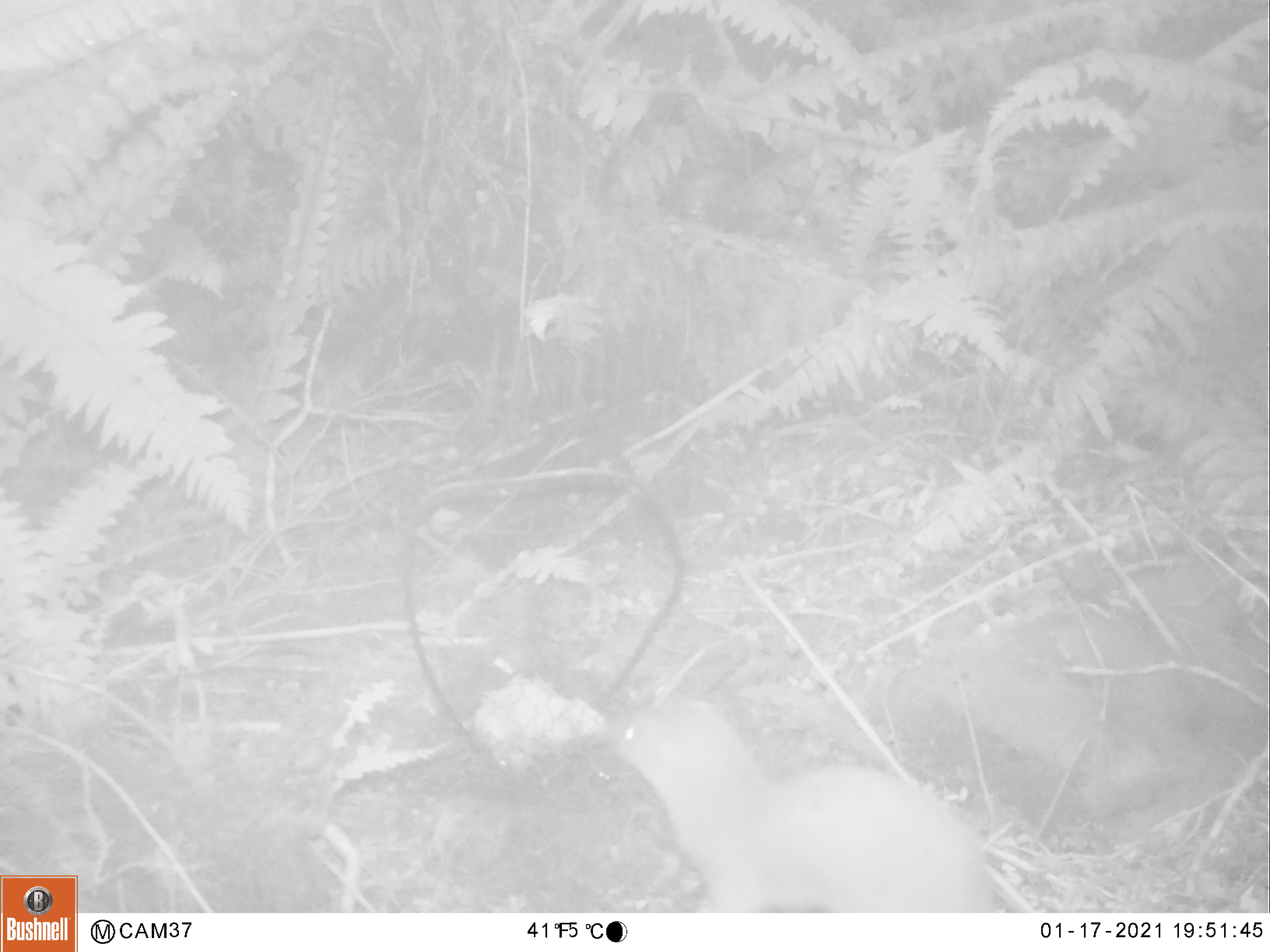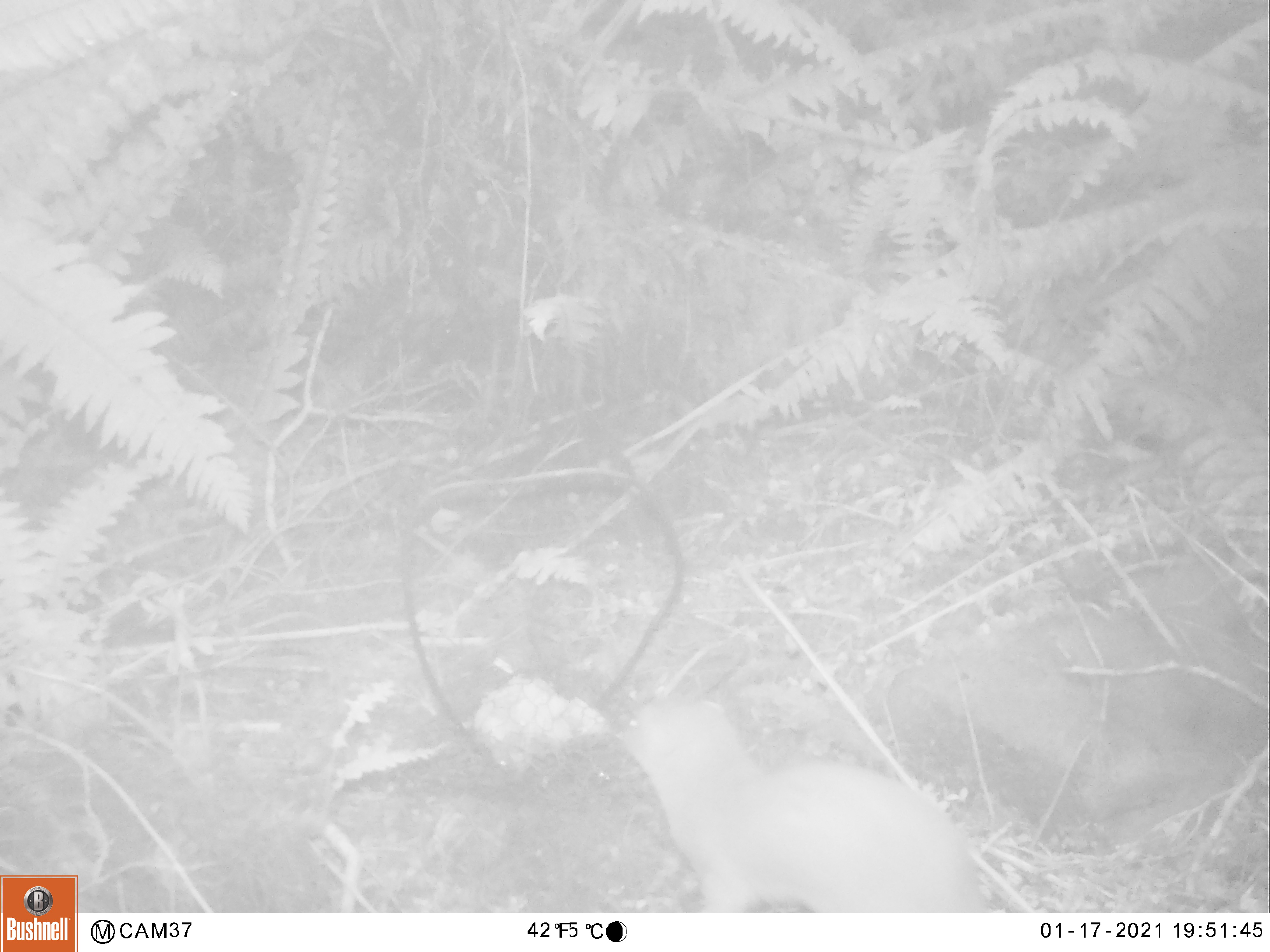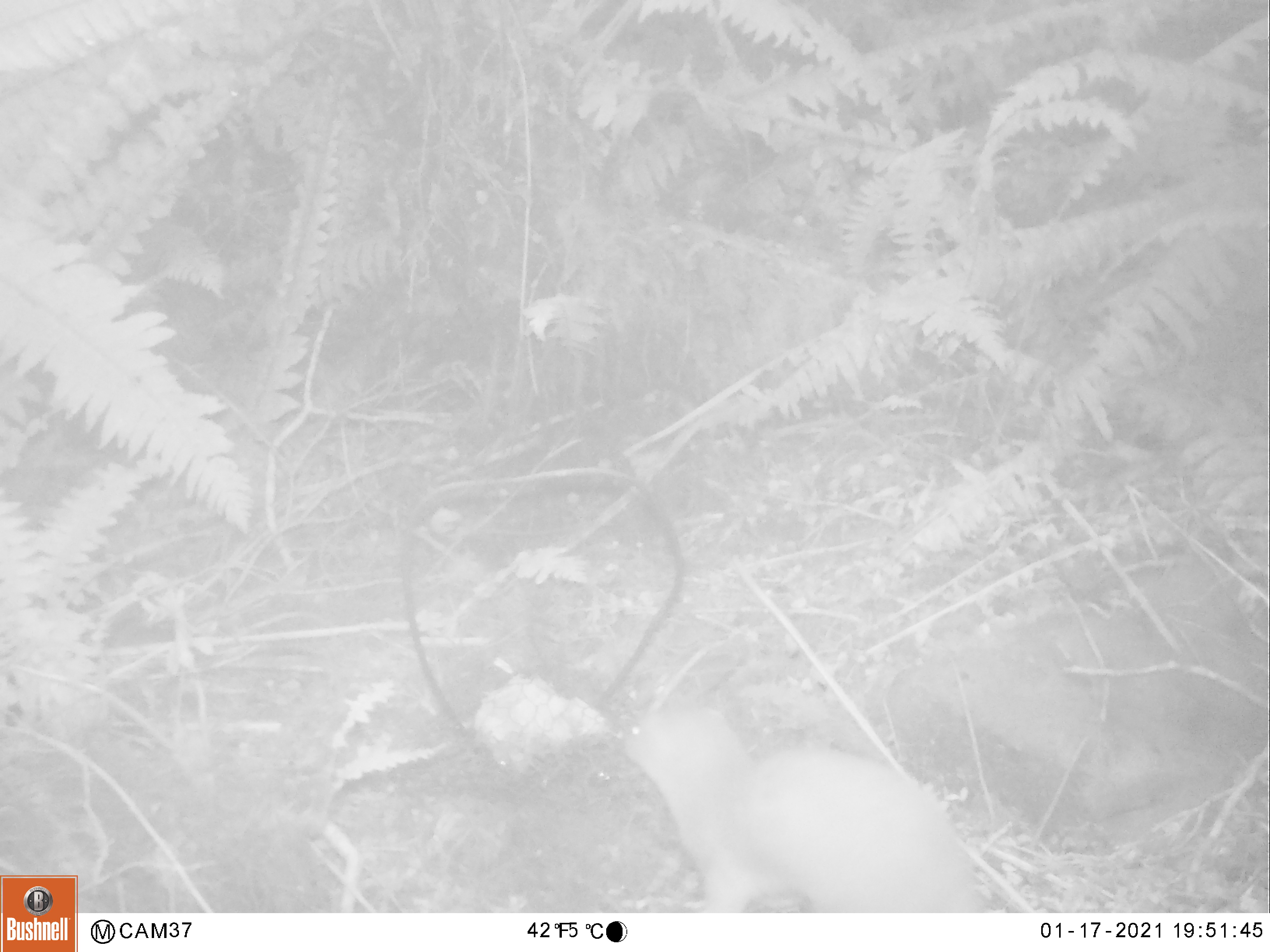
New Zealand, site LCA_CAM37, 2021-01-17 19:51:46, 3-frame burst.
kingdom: Animalia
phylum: Chordata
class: Mammalia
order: Carnivora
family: Mustelidae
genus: Mustela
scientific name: Mustela erminea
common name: stoat